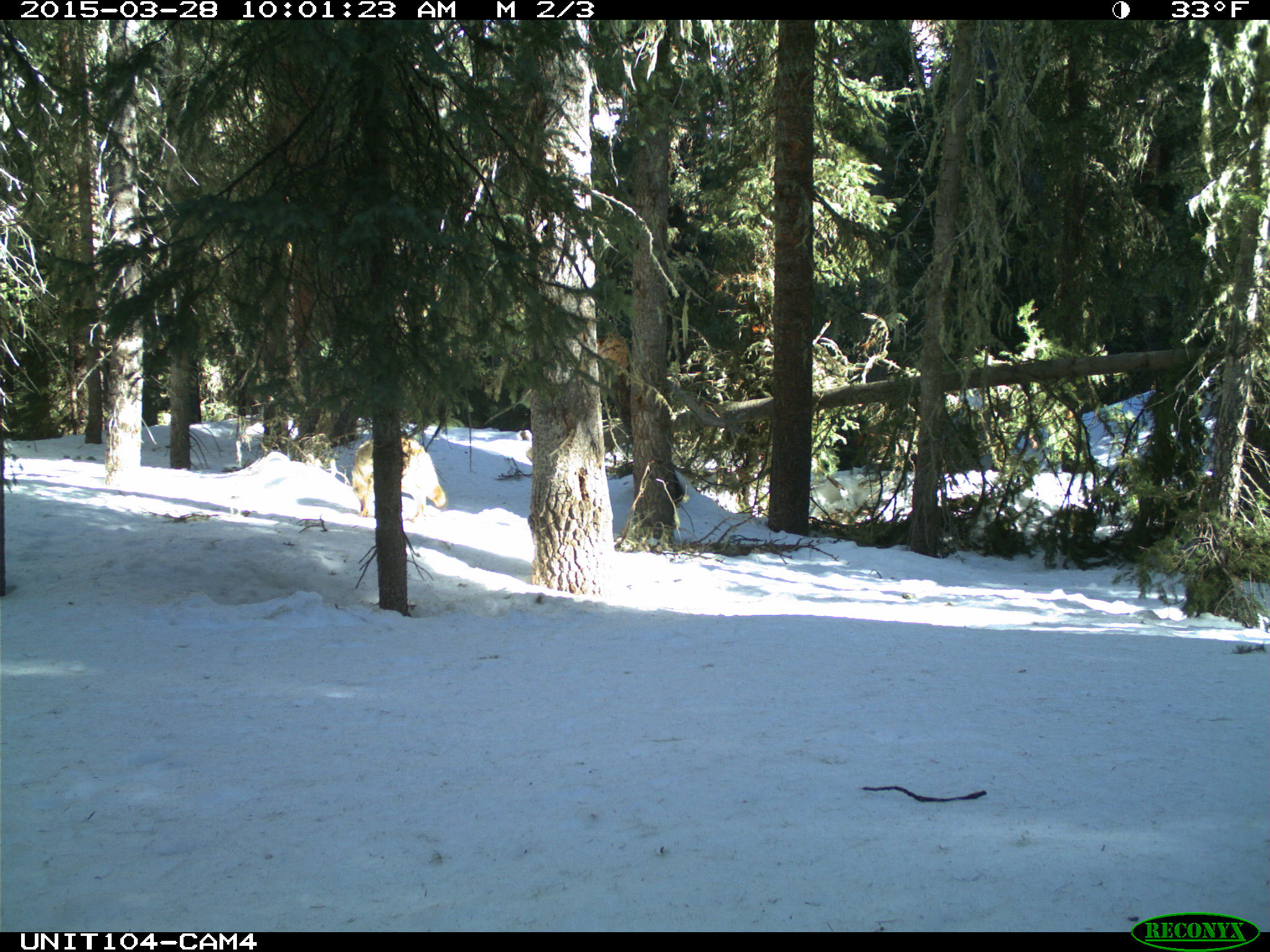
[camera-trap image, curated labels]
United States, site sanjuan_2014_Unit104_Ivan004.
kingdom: Animalia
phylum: Chordata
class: Mammalia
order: Carnivora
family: Canidae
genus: Canis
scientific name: Canis latrans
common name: coyote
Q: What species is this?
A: Canis latrans (coyote).